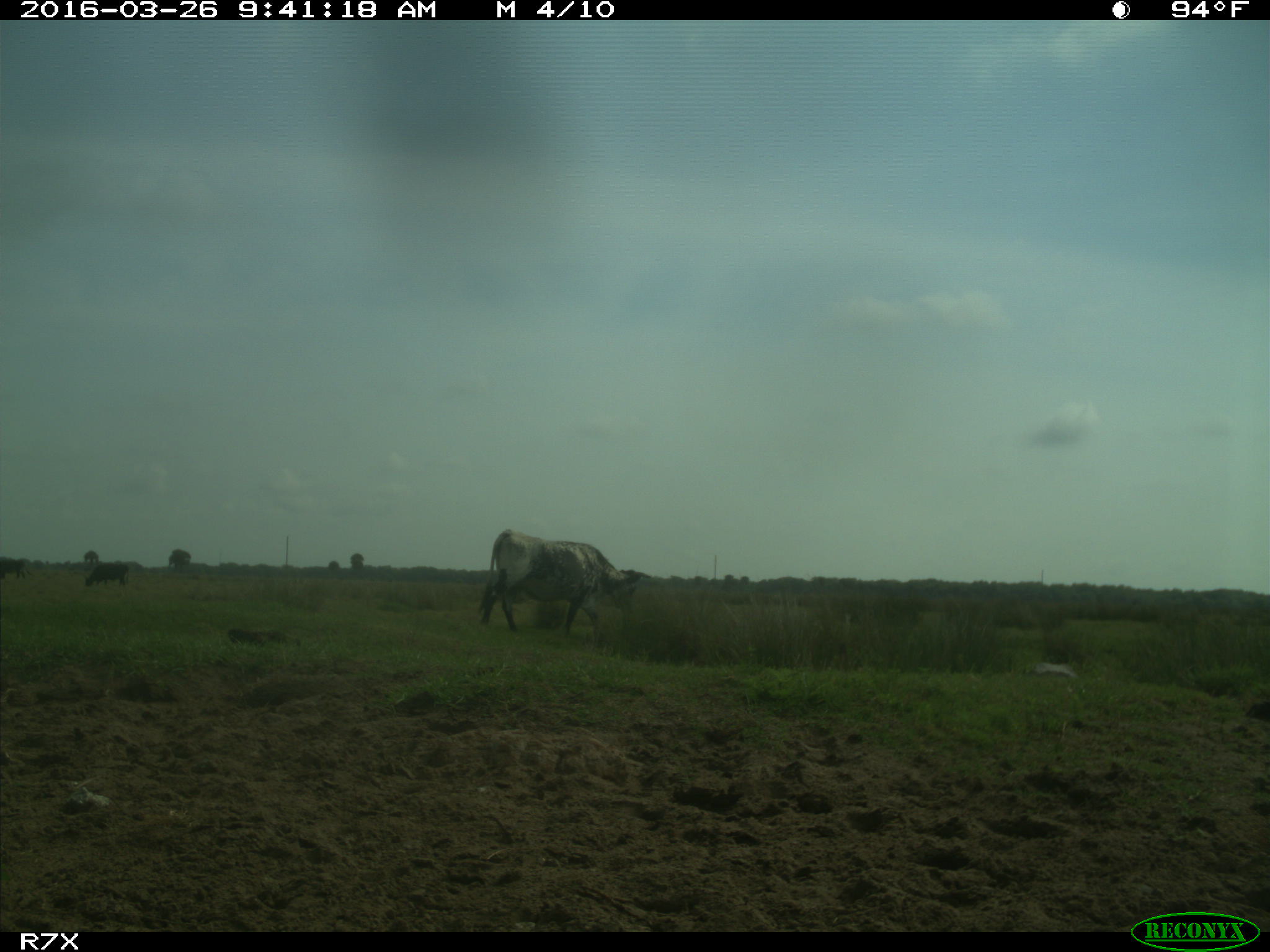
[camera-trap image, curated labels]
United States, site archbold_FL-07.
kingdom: Animalia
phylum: Chordata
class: Mammalia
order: Artiodactyla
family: Bovidae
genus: Bos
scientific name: Bos taurus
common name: domestic cow